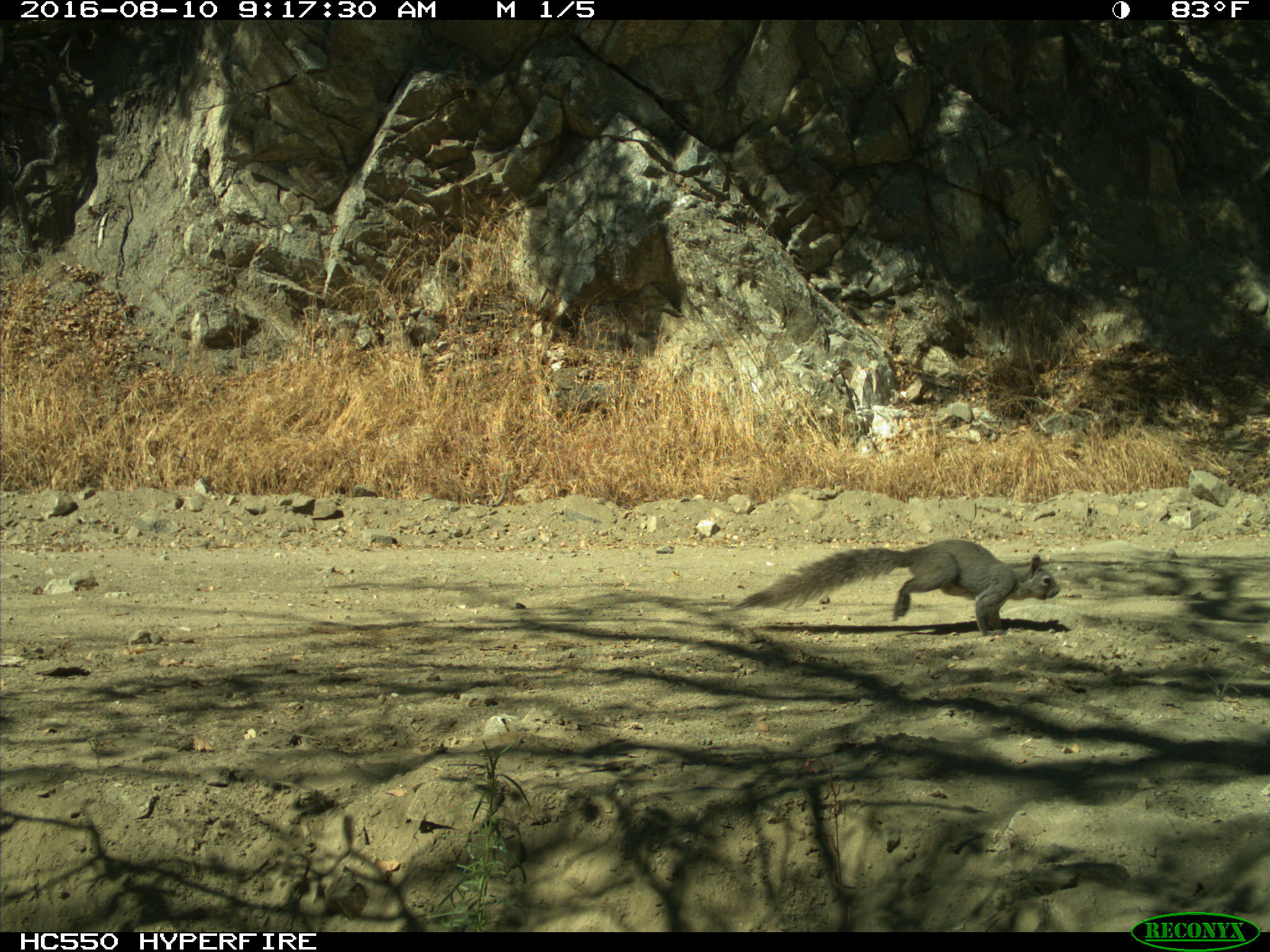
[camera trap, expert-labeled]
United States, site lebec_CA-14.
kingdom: Animalia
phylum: Chordata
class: Mammalia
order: Rodentia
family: Sciuridae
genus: Sciurus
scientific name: Sciurus carolinensis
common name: eastern gray squirrel